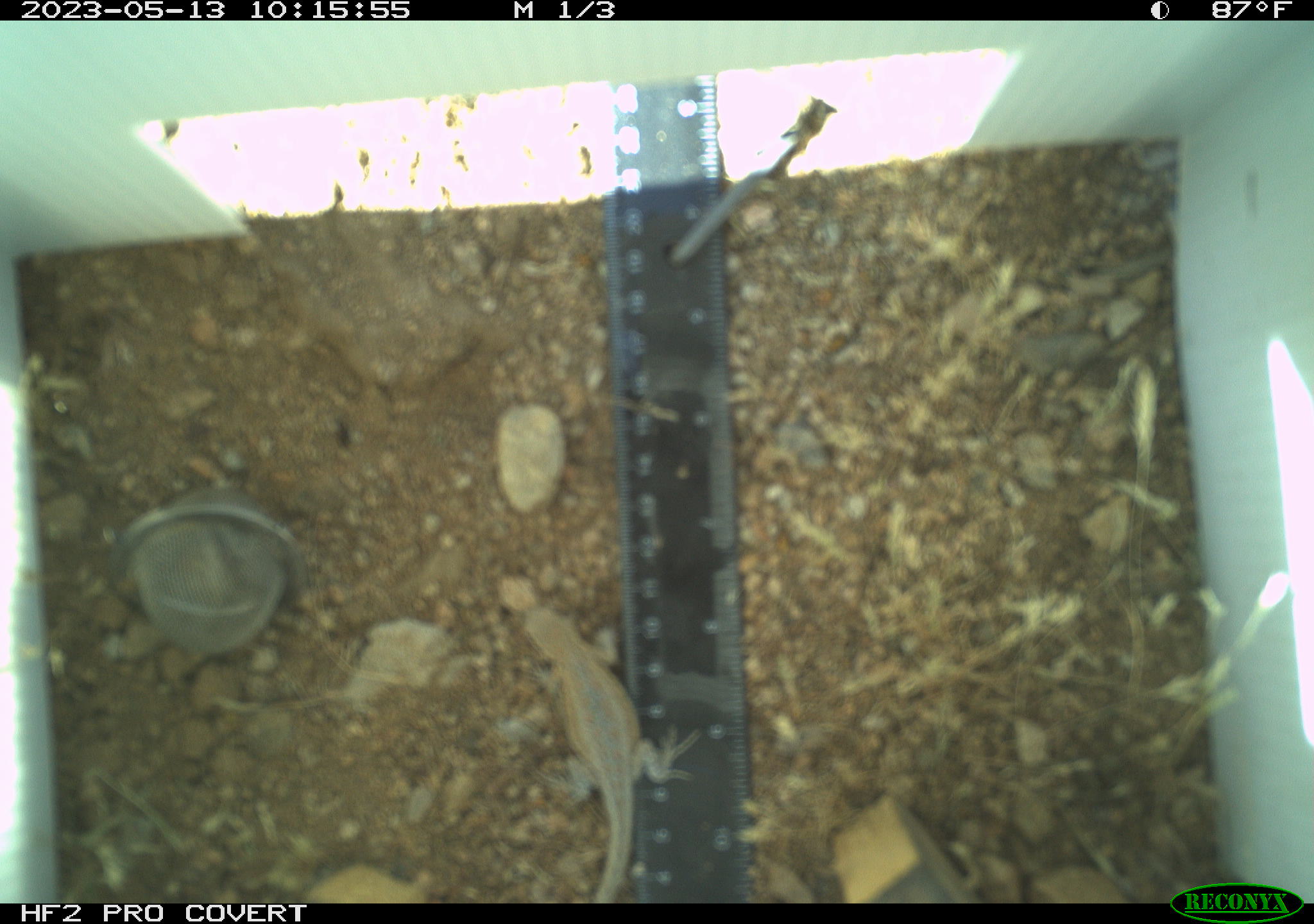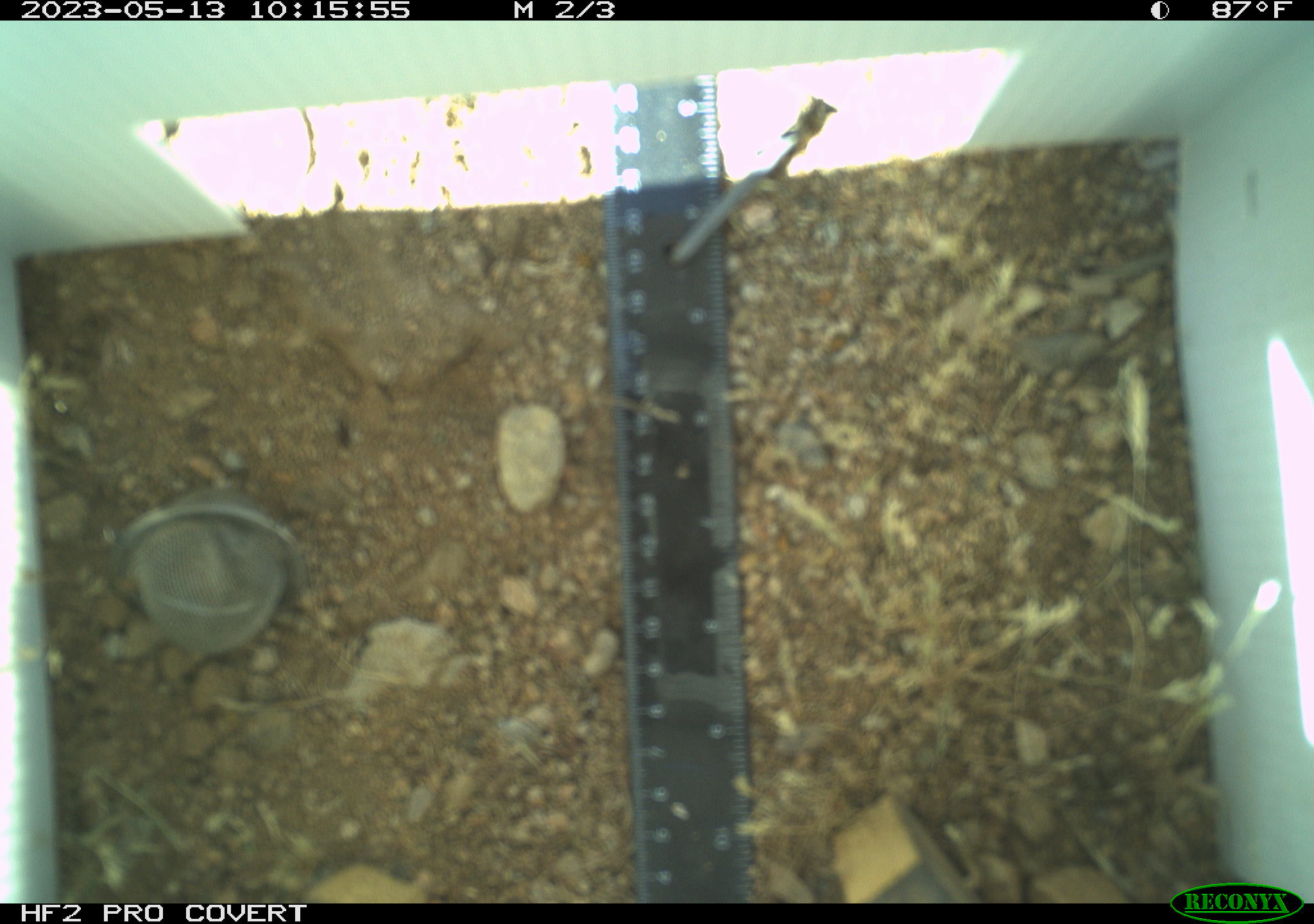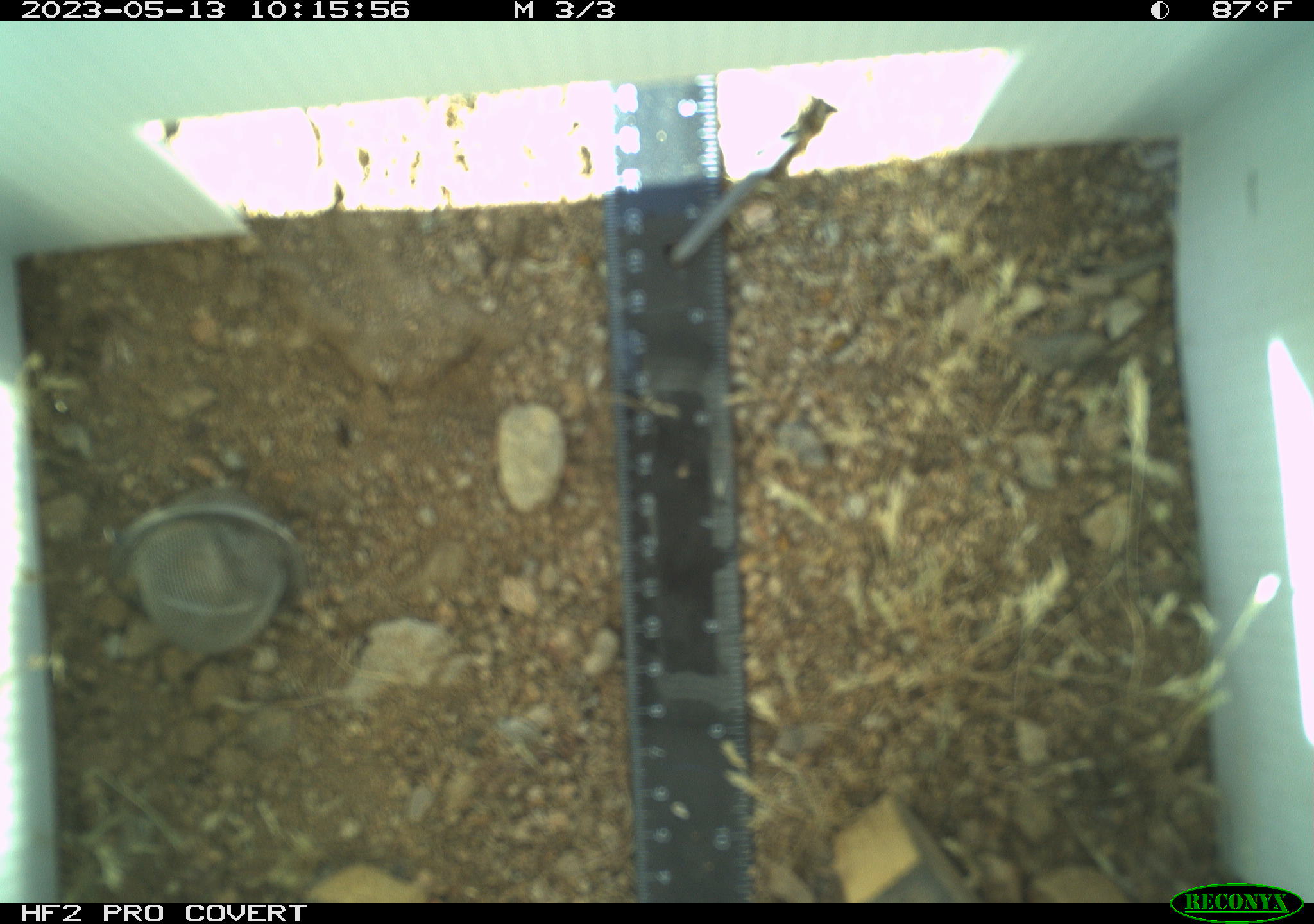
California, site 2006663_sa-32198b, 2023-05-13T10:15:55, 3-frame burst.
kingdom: Animalia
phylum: Chordata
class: Reptilia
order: Squamata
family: Phrynosomatidae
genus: Uta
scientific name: Uta stansburiana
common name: common side-blotched lizard